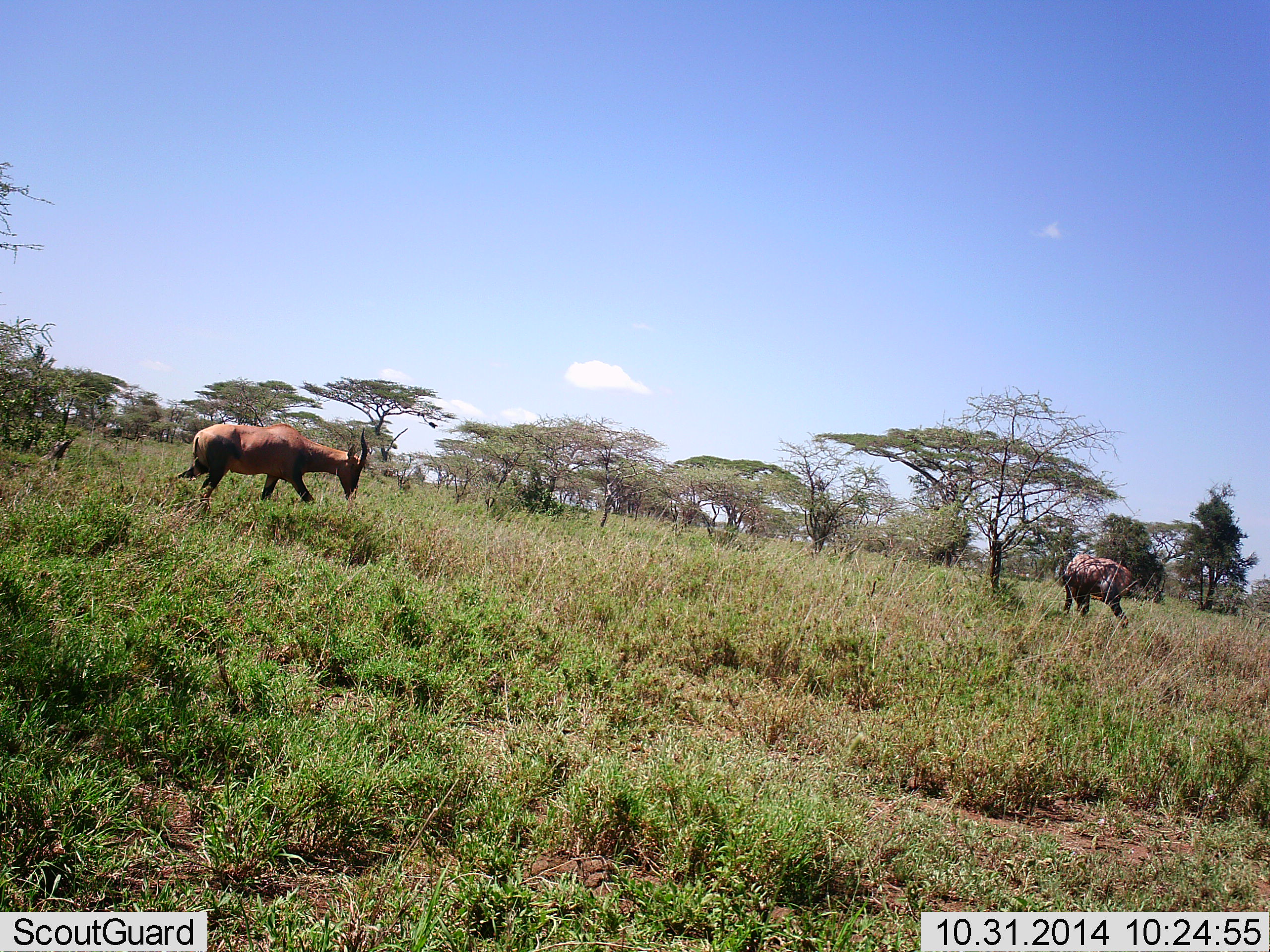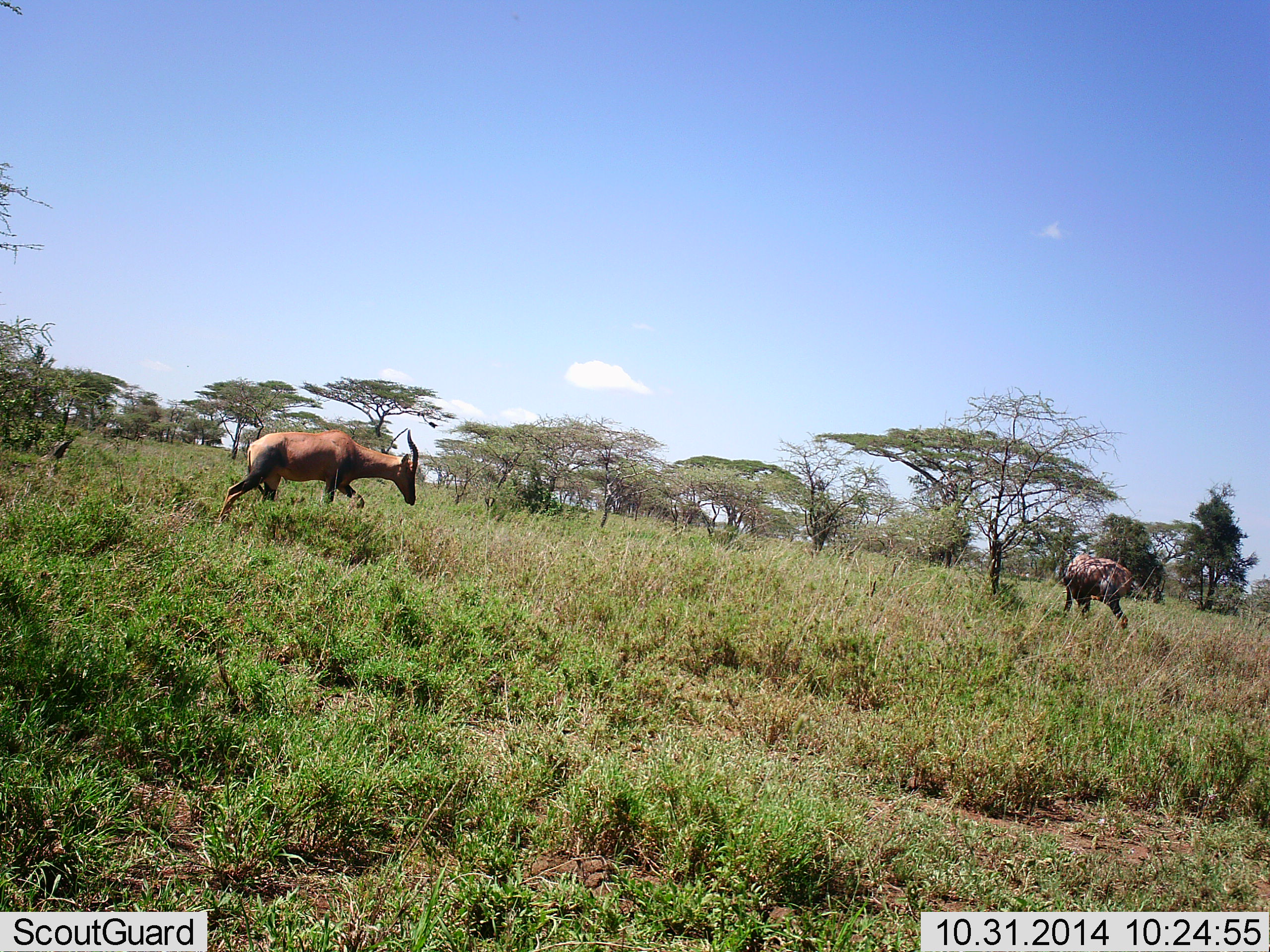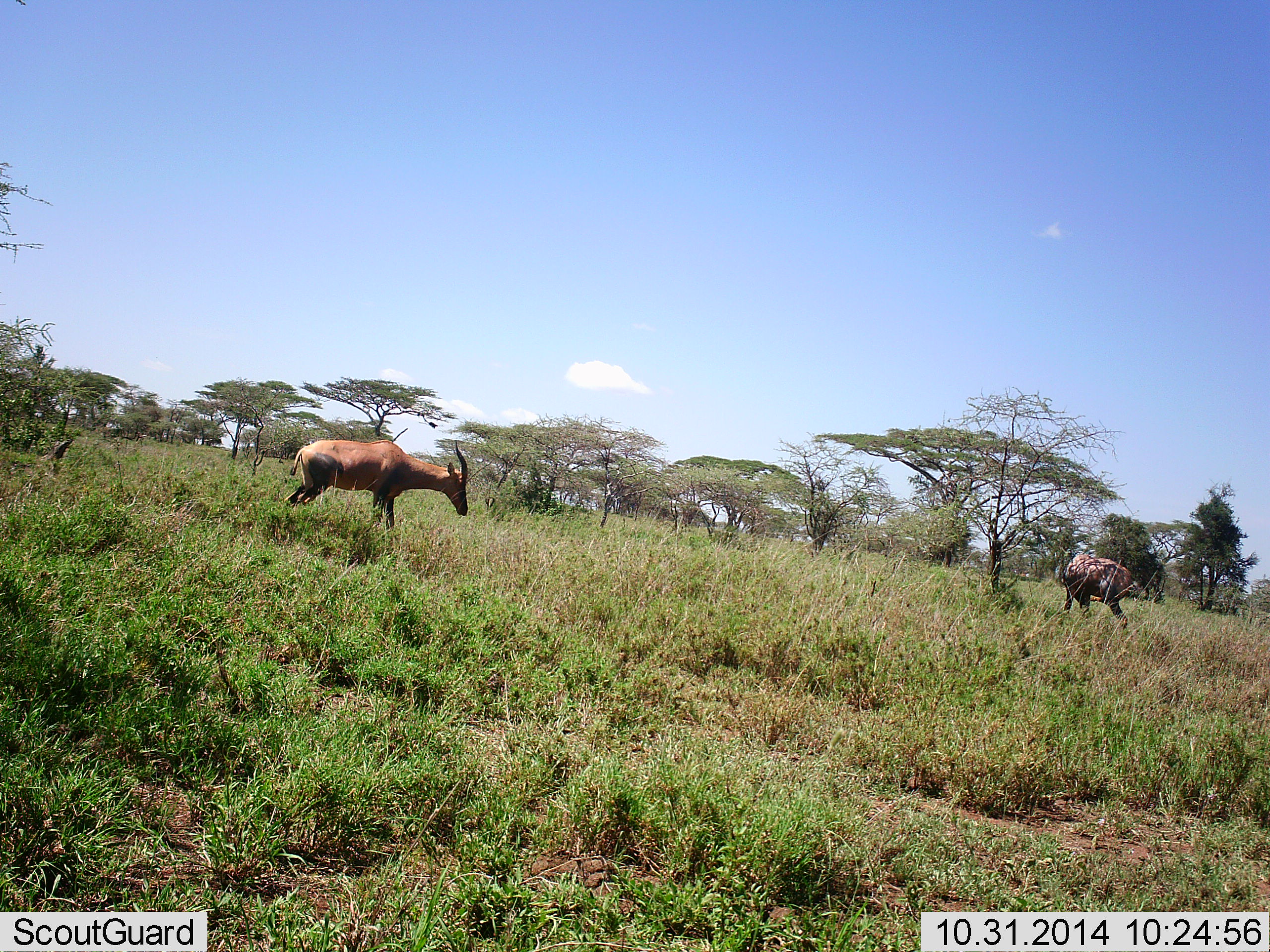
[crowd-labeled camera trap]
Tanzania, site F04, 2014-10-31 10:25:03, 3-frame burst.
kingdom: Animalia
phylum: Chordata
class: Mammalia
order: Artiodactyla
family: Bovidae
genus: Damaliscus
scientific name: Damaliscus lunatus jimela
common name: topi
Topi (Damaliscus lunatus jimela), count 2. Behavior (volunteer vote fractions): standing 55%, resting 0%, moving 82%, interacting 0%. Young present (vote fraction): 0%. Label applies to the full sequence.